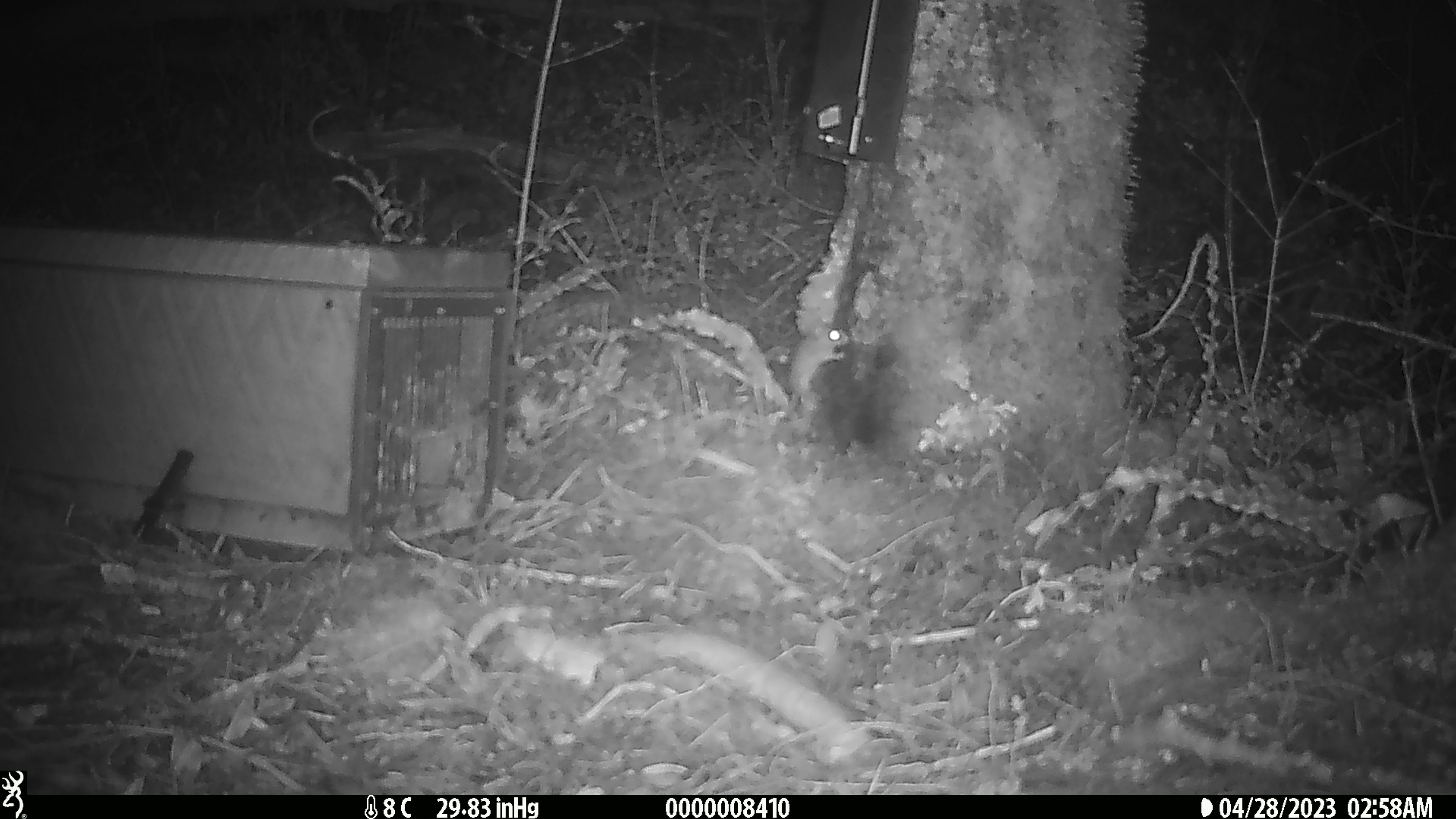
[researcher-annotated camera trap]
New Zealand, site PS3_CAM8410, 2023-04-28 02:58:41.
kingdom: Animalia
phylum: Chordata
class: Mammalia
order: Rodentia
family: Muridae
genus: Mus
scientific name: Mus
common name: mouse